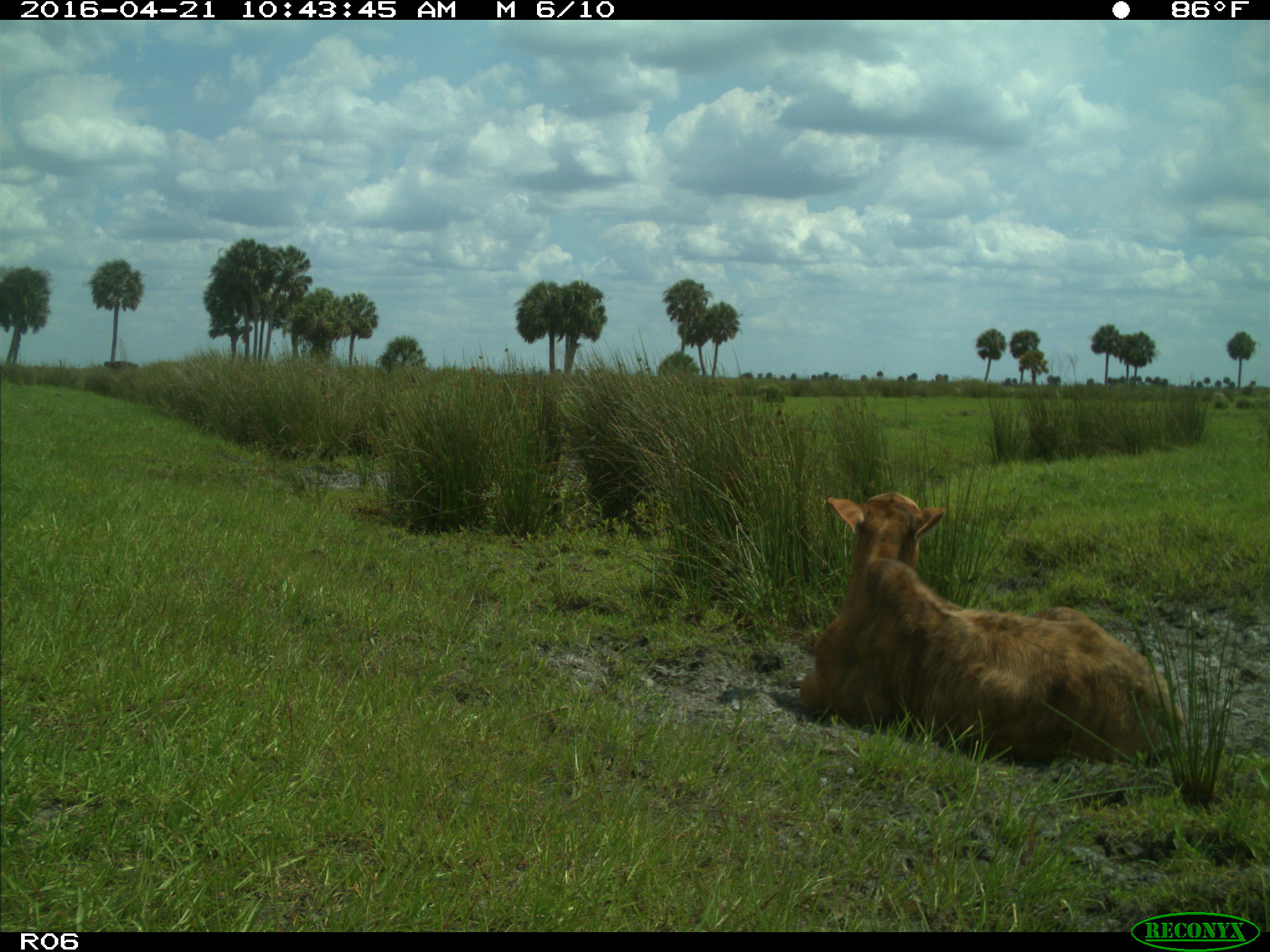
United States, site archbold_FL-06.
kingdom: Animalia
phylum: Chordata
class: Mammalia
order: Artiodactyla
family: Bovidae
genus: Bos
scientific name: Bos taurus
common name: domestic cow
Bos taurus (domestic cow).